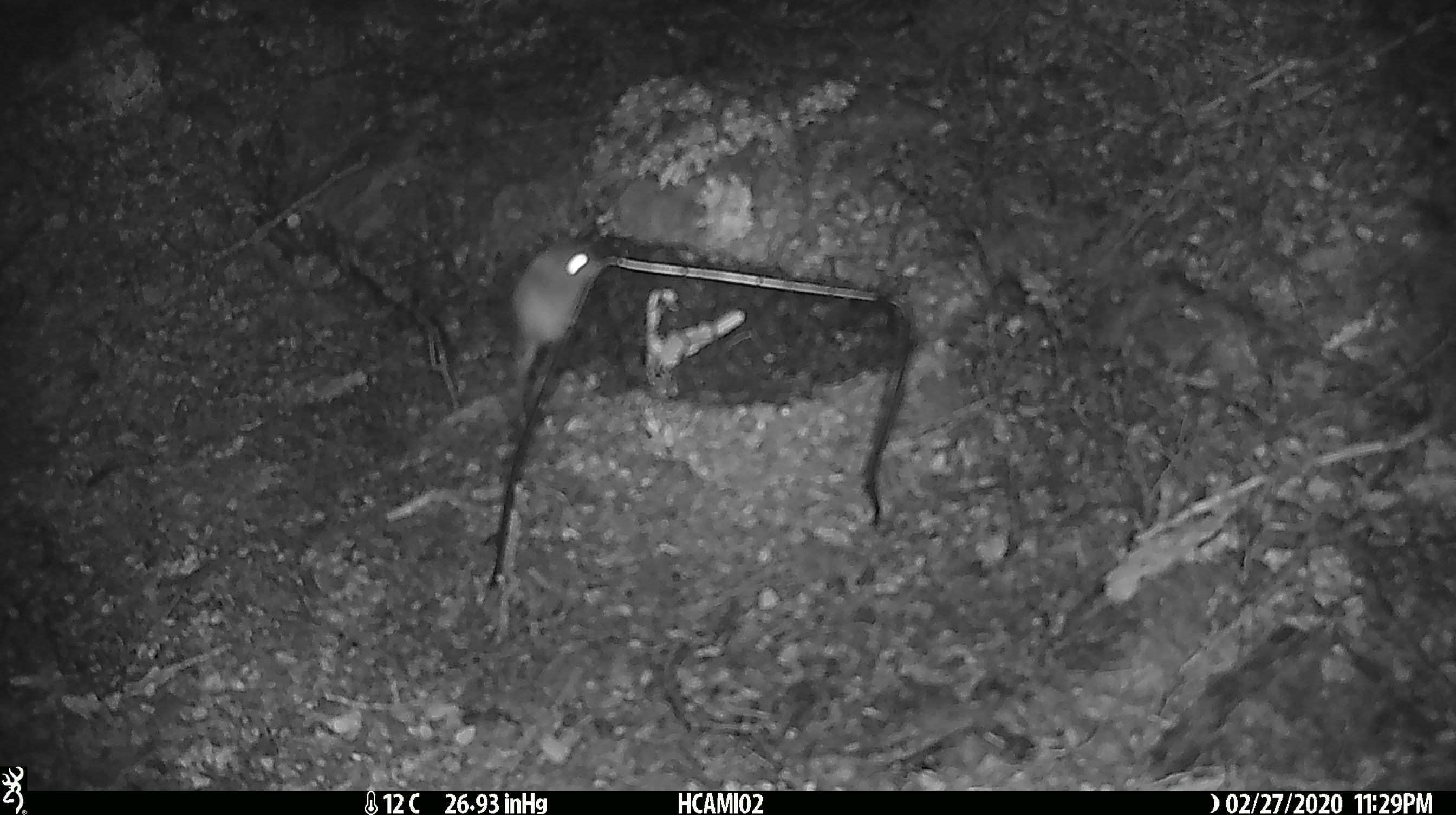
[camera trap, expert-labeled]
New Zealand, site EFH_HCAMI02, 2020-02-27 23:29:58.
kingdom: Animalia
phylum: Chordata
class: Mammalia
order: Rodentia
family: Muridae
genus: Mus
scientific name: Mus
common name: mouse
Mouse (Mus).